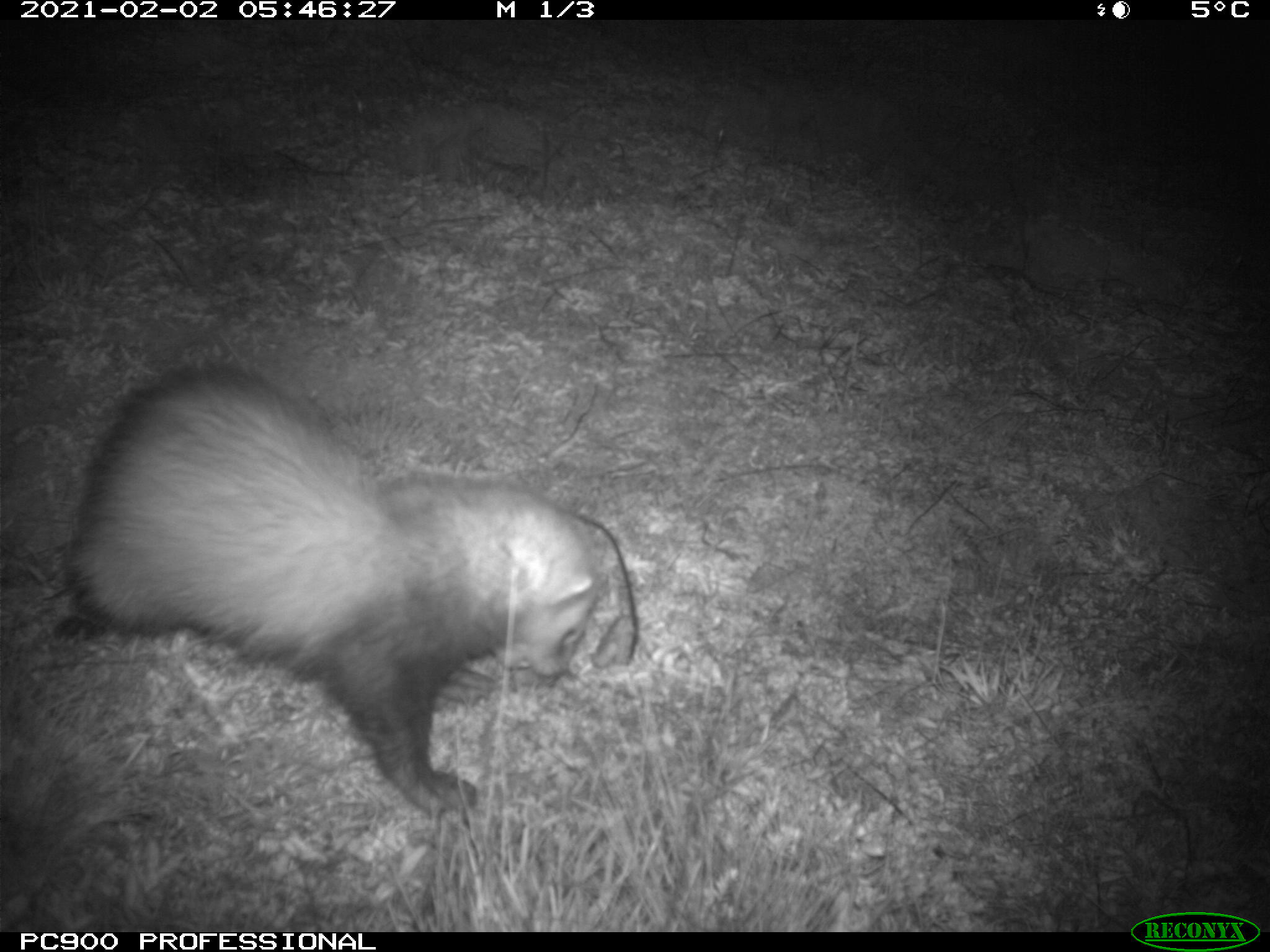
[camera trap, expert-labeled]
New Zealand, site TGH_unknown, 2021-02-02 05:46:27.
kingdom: Animalia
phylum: Chordata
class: Mammalia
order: Carnivora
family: Mustelidae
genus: Mustela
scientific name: Mustela furo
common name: ferret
Ferret (Mustela furo).